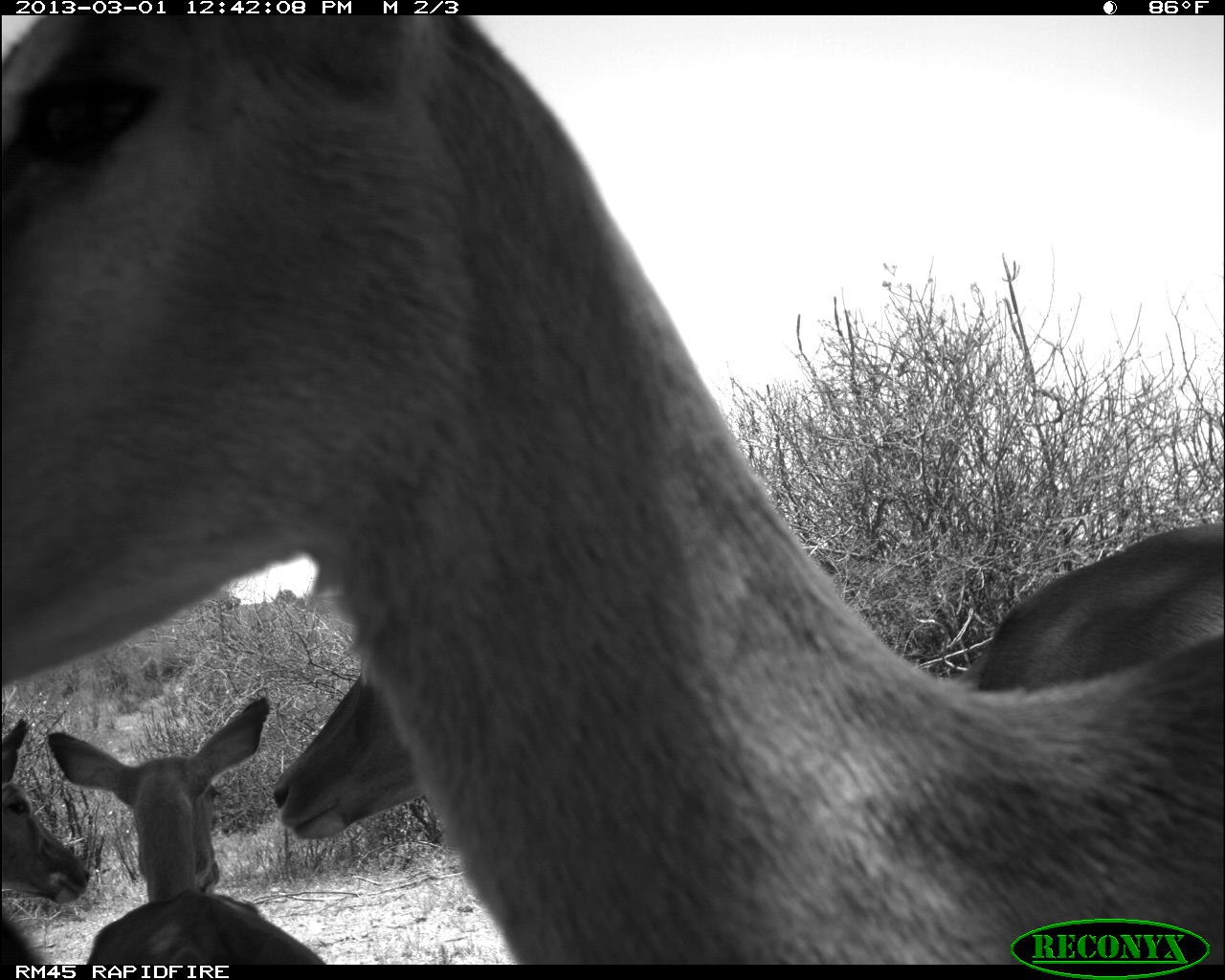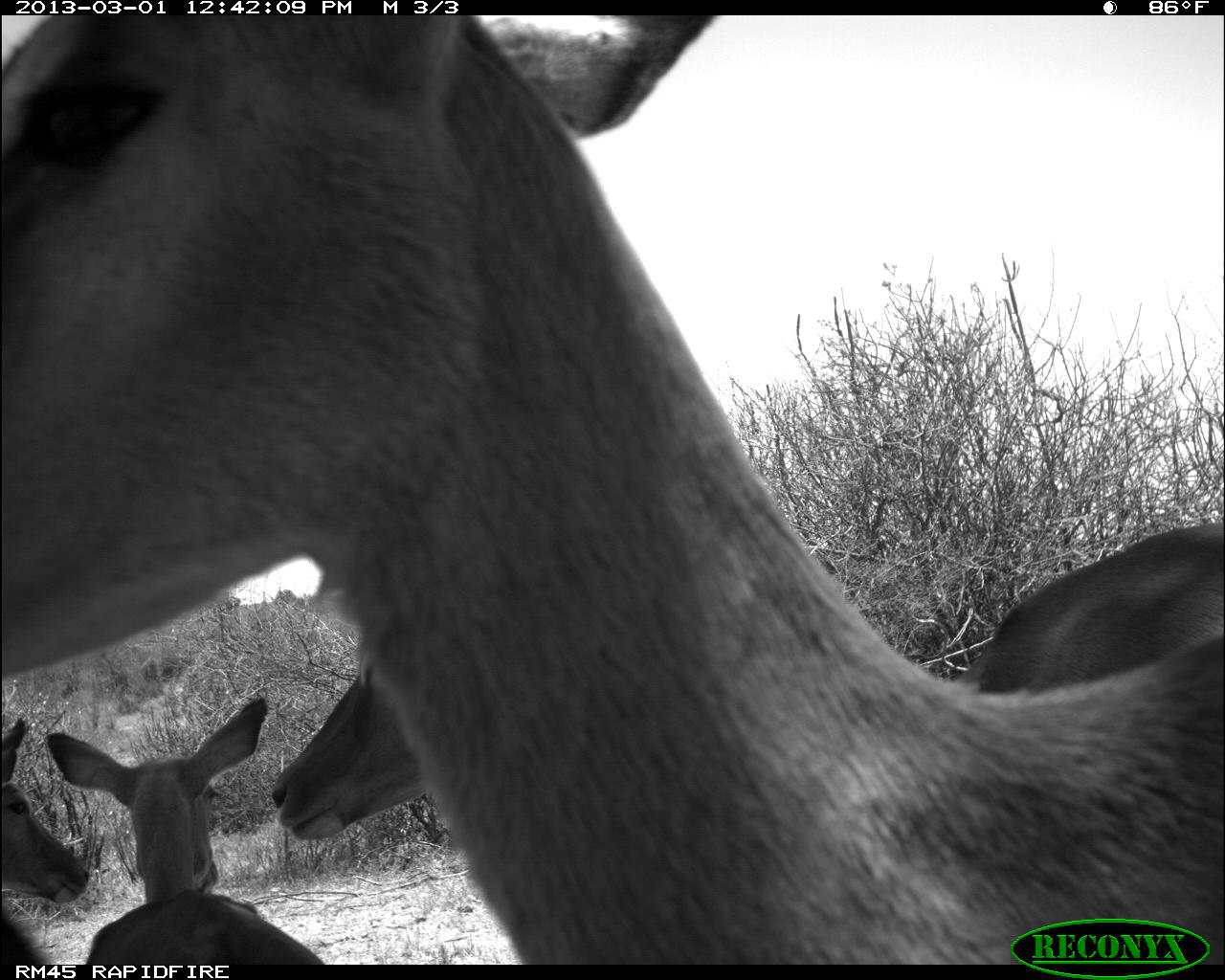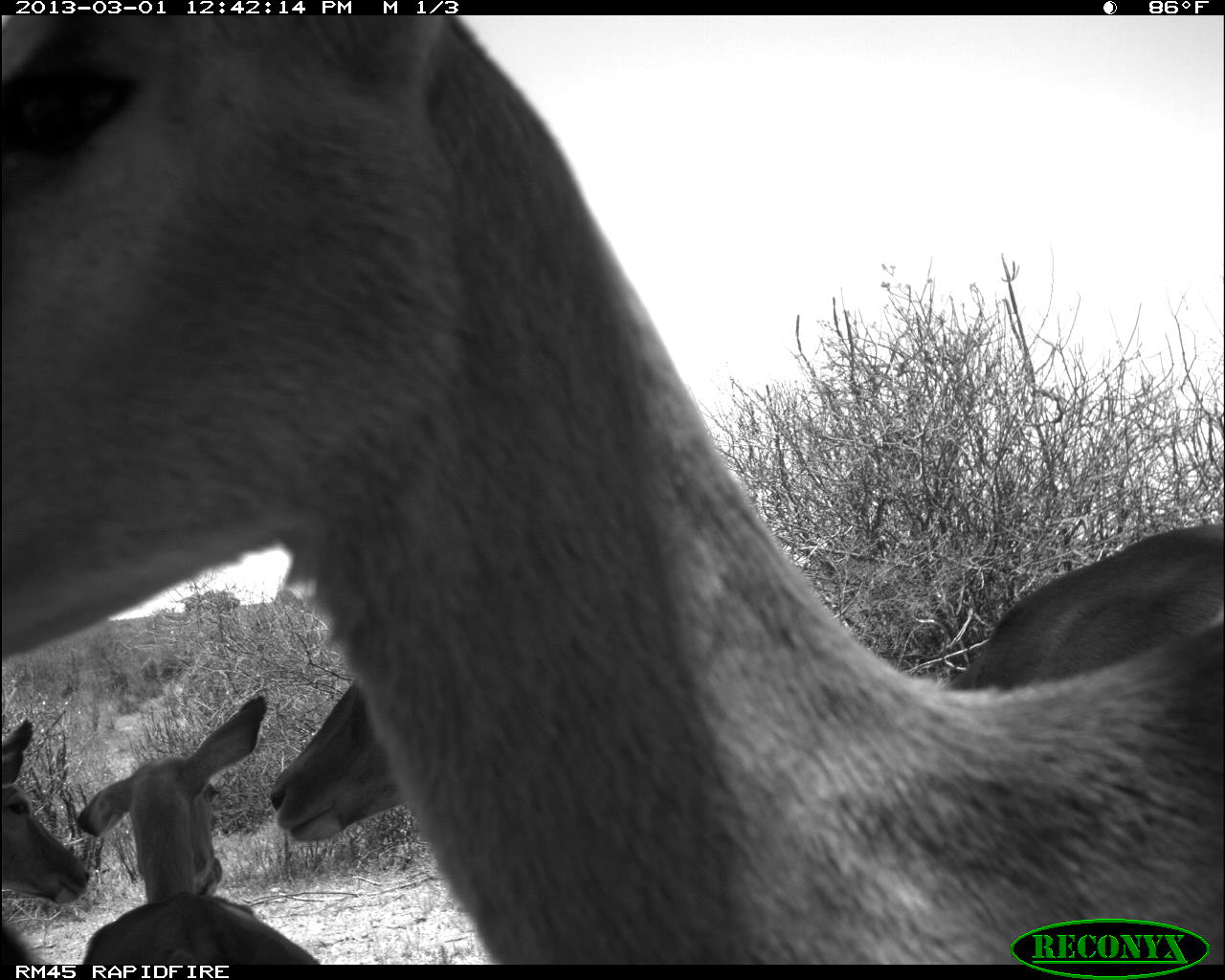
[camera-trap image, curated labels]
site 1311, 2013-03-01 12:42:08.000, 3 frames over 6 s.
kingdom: Animalia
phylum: Chordata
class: Mammalia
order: Artiodactyla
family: Bovidae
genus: Aepyceros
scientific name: Aepyceros melampus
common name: impala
Aepyceros melampus (impala), count 4.